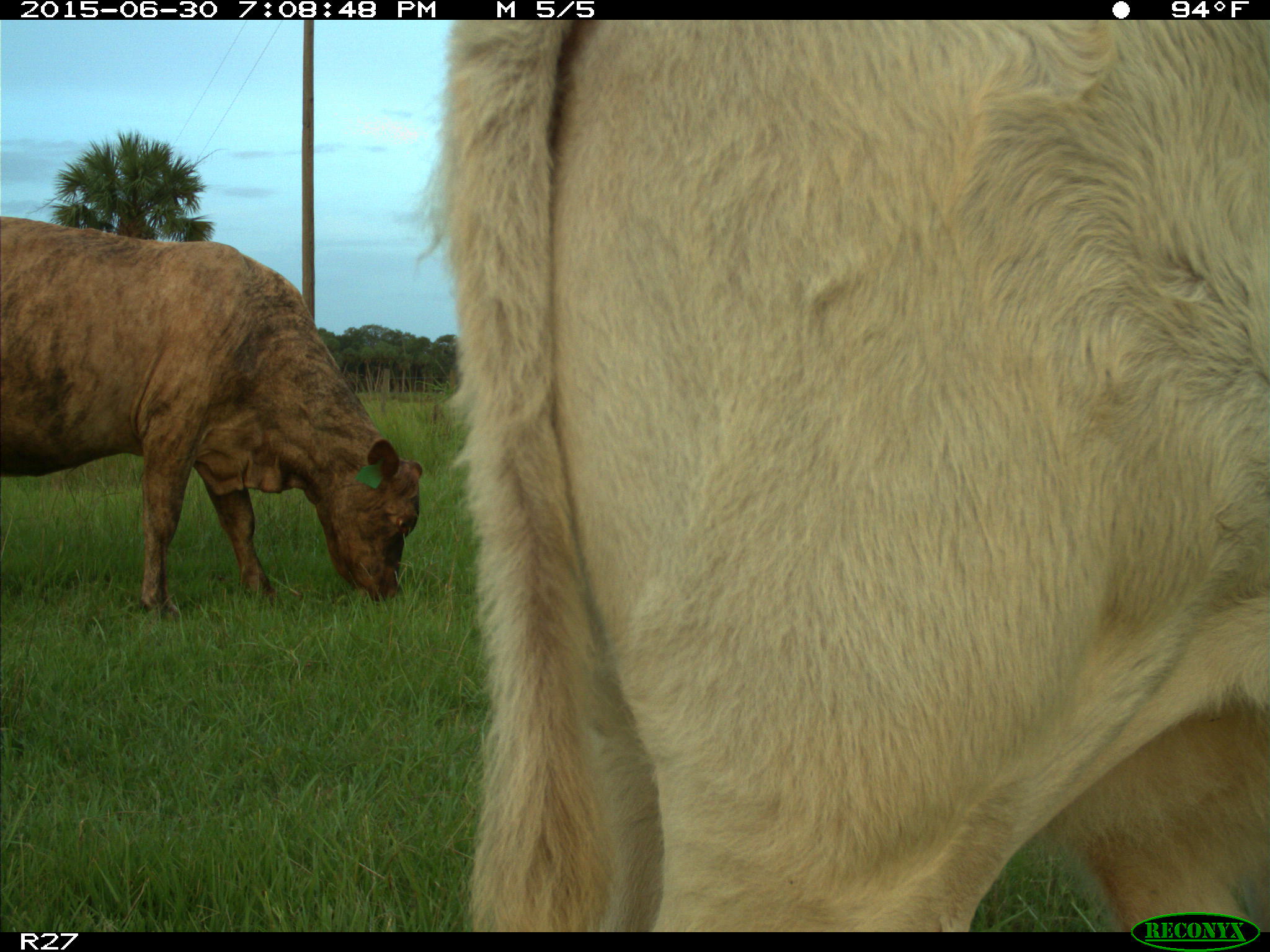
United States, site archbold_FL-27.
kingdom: Animalia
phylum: Chordata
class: Mammalia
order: Artiodactyla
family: Bovidae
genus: Bos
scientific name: Bos taurus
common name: domestic cow